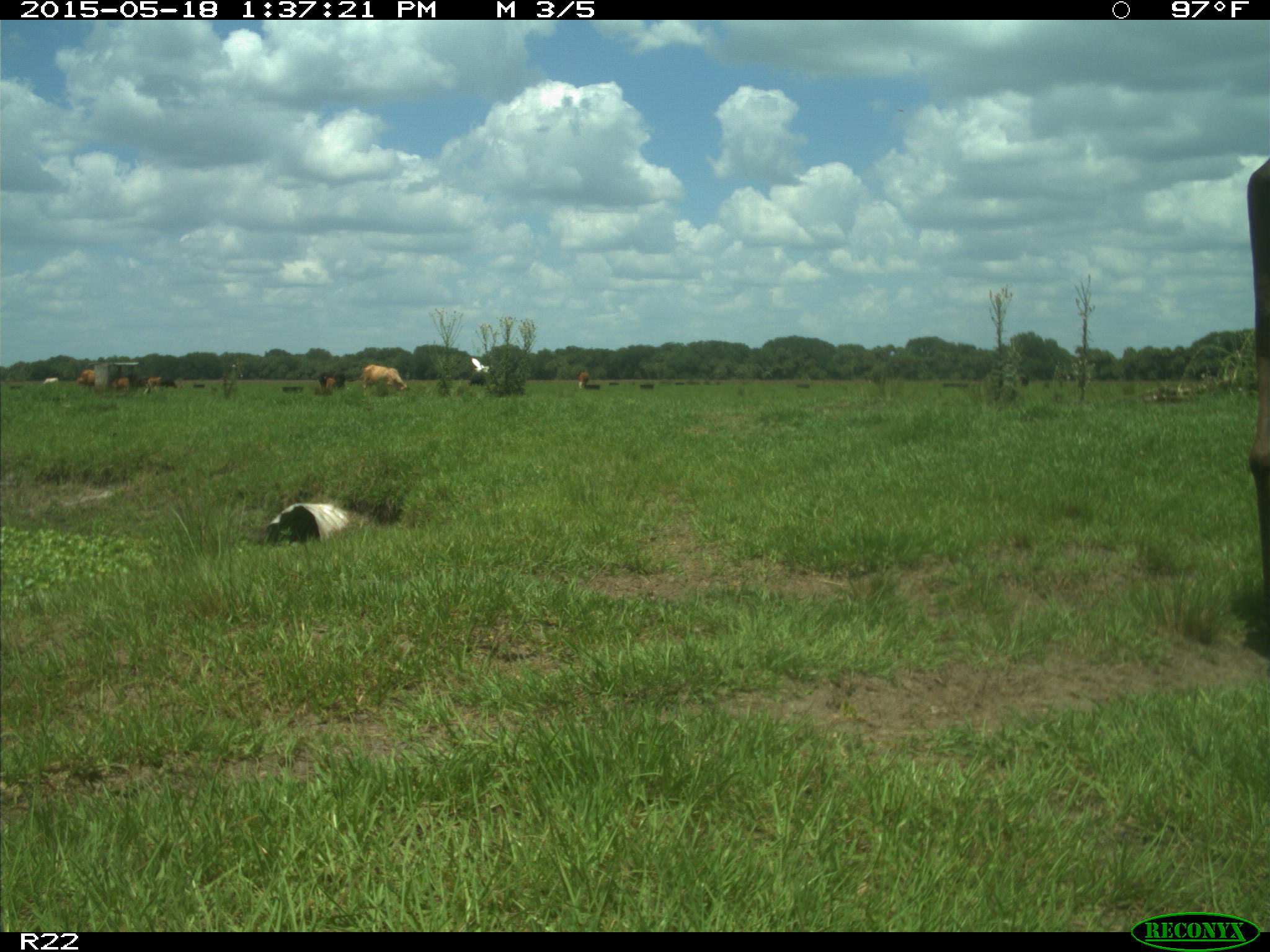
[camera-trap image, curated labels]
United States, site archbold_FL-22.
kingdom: Animalia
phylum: Chordata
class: Mammalia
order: Artiodactyla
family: Bovidae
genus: Bos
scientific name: Bos taurus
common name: domestic cow